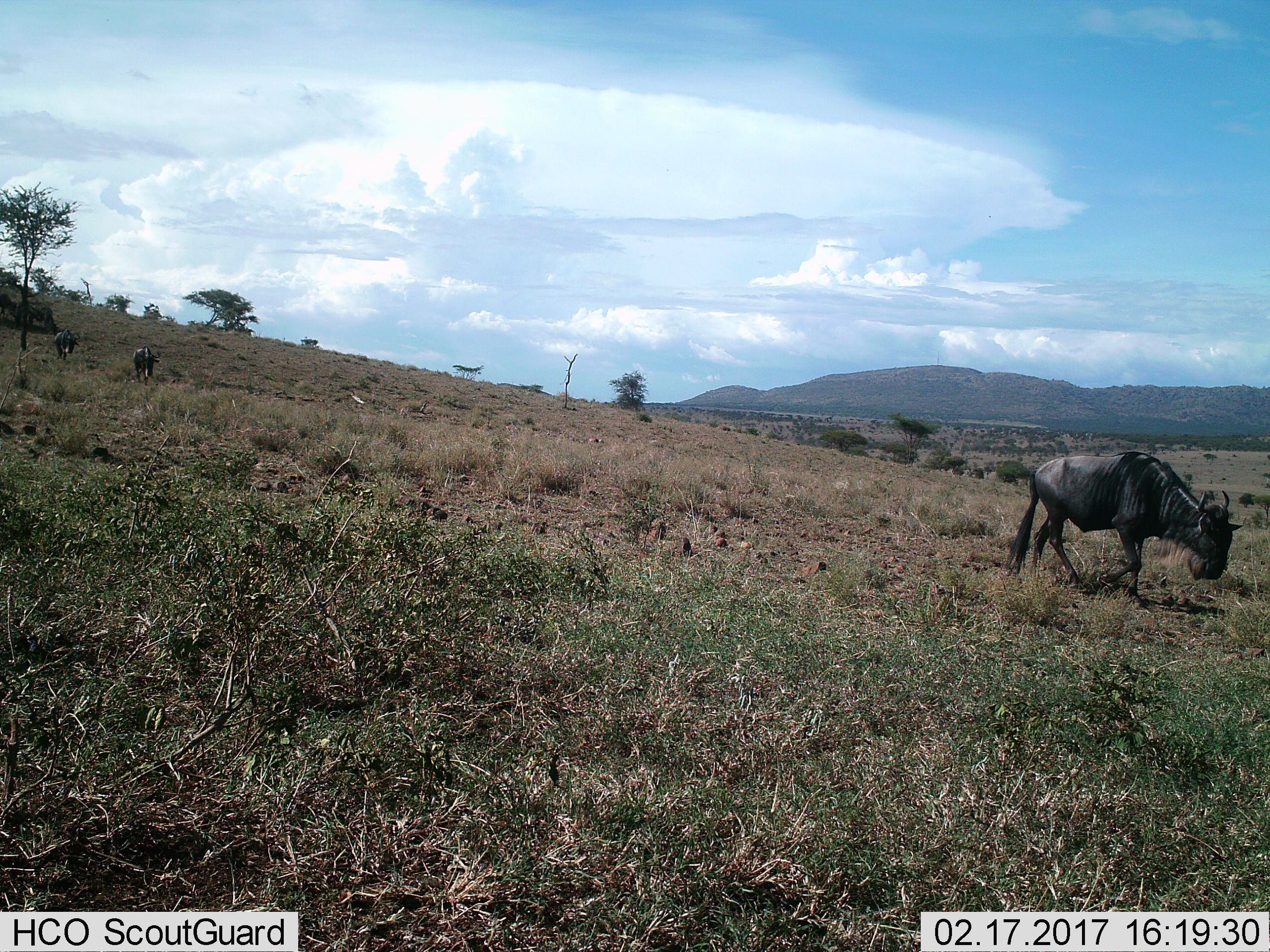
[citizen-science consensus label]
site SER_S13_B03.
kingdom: Animalia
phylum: Chordata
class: Mammalia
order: Artiodactyla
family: Bovidae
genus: Connochaetes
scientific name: Connochaetes taurinus taurinus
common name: blue wildebeest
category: wildebeestblue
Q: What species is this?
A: Wildebeestblue (blue wildebeest) (Connochaetes taurinus taurinus).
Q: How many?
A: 3.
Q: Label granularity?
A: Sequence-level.